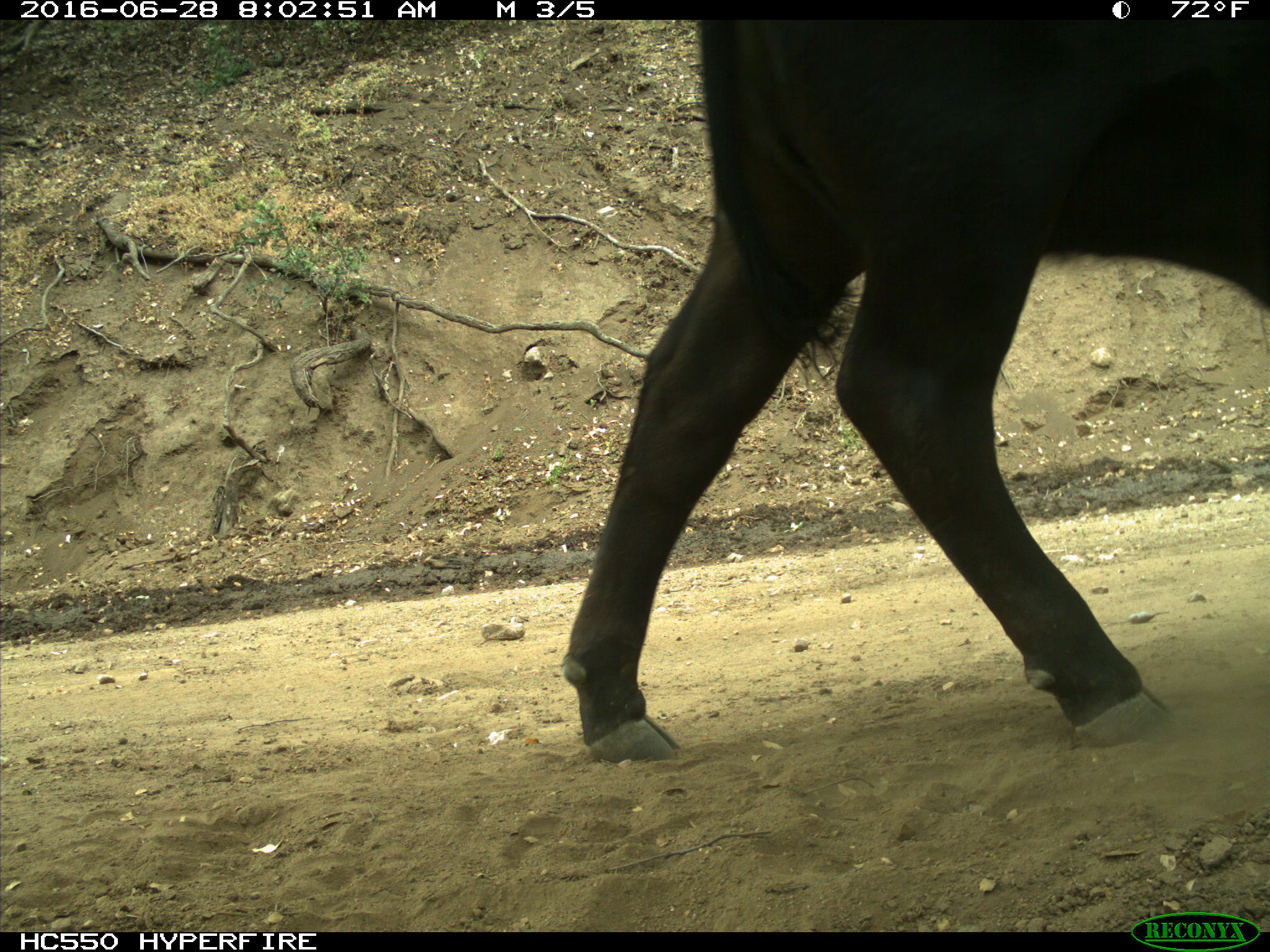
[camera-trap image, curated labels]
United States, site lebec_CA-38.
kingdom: Animalia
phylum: Chordata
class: Mammalia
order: Artiodactyla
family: Bovidae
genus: Bos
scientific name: Bos taurus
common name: domestic cow